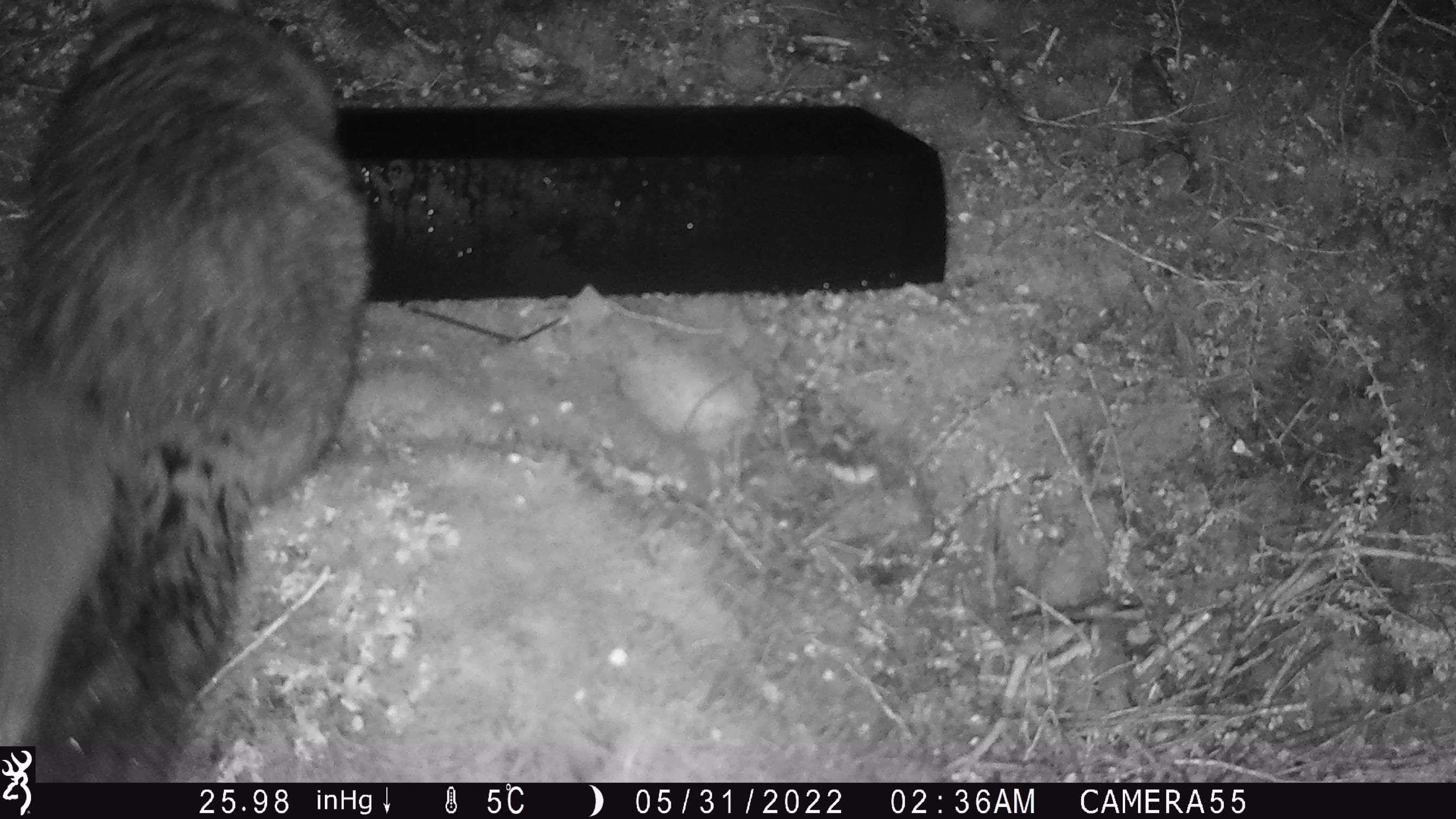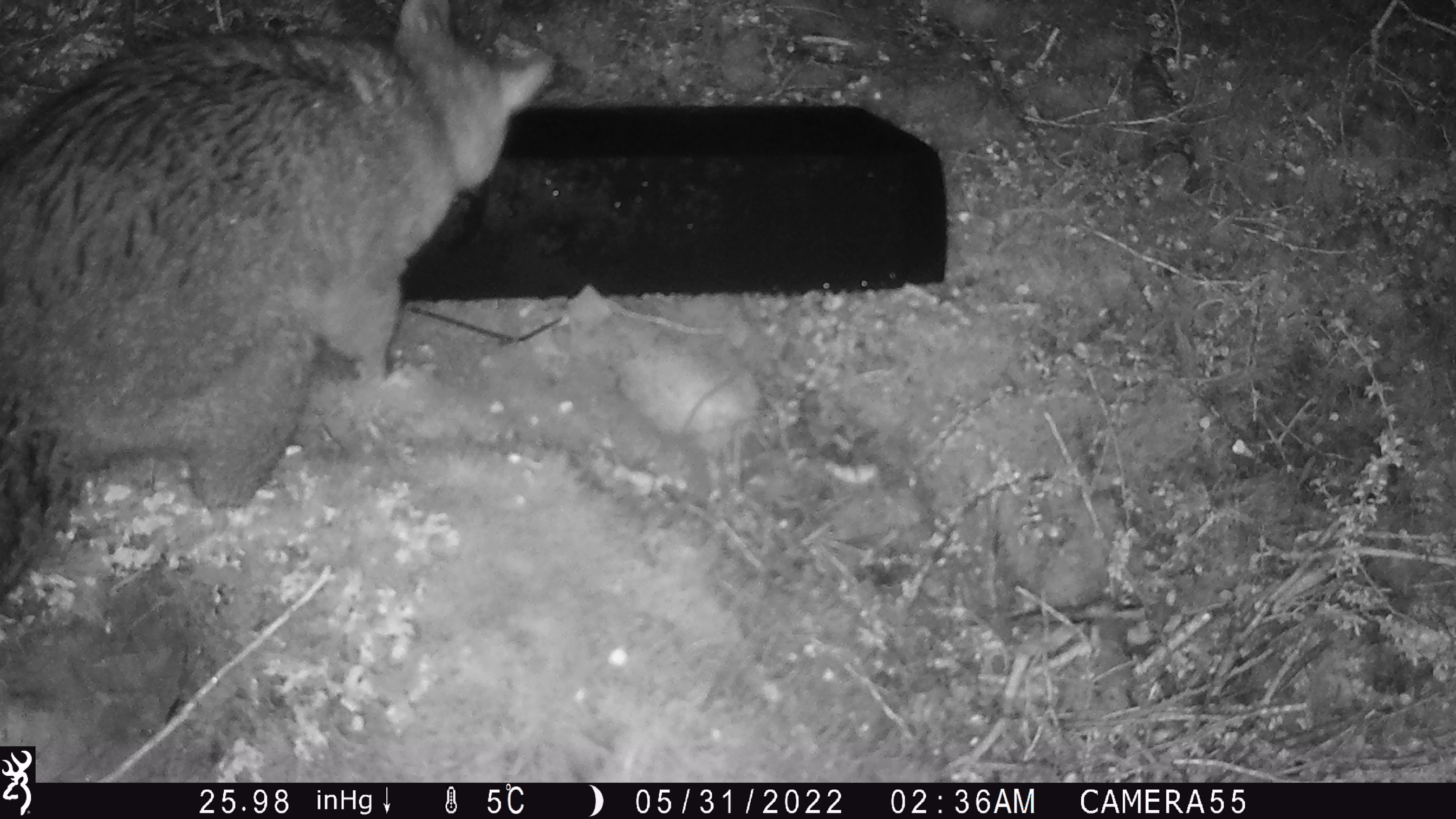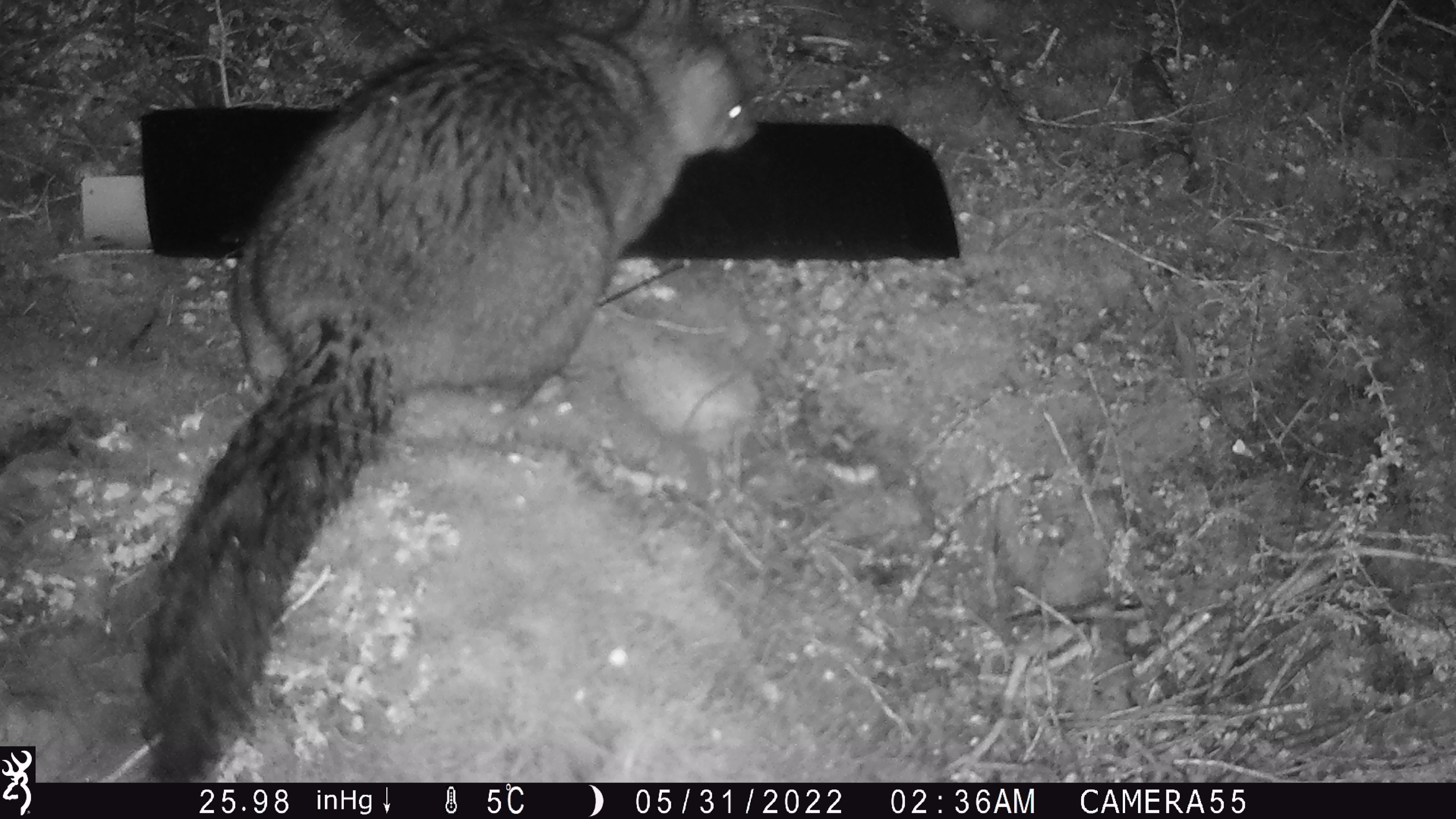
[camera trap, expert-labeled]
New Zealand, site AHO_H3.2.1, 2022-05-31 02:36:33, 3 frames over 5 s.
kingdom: Animalia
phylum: Chordata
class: Mammalia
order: Diprotodontia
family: Phalangeridae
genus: Trichosurus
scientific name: Trichosurus vulpecula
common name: common brushtail possum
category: possum